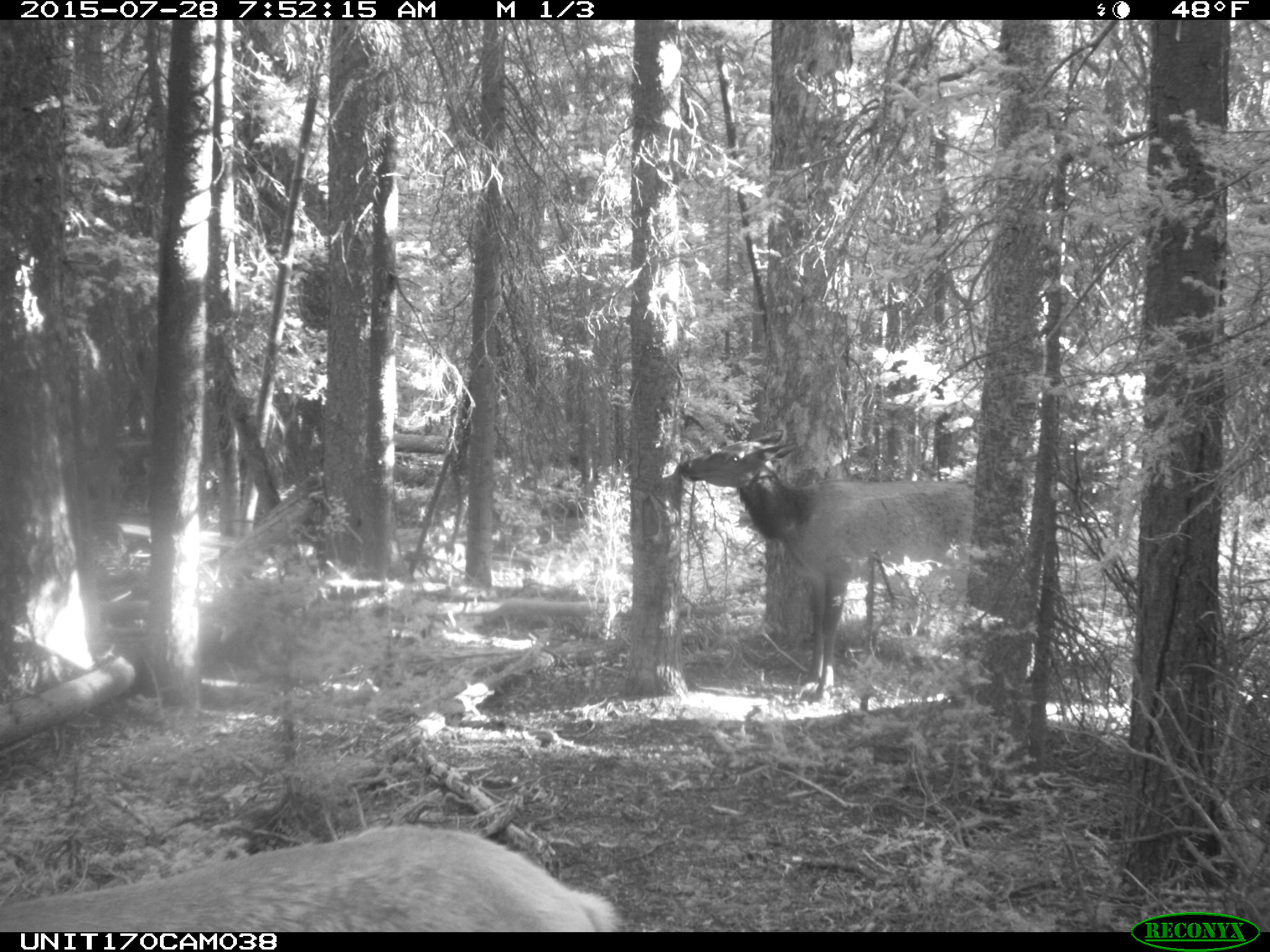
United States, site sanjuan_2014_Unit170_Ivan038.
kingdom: Animalia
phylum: Chordata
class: Mammalia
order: Artiodactyla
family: Cervidae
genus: Cervus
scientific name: Cervus elaphus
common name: red deer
Cervus elaphus (red deer).